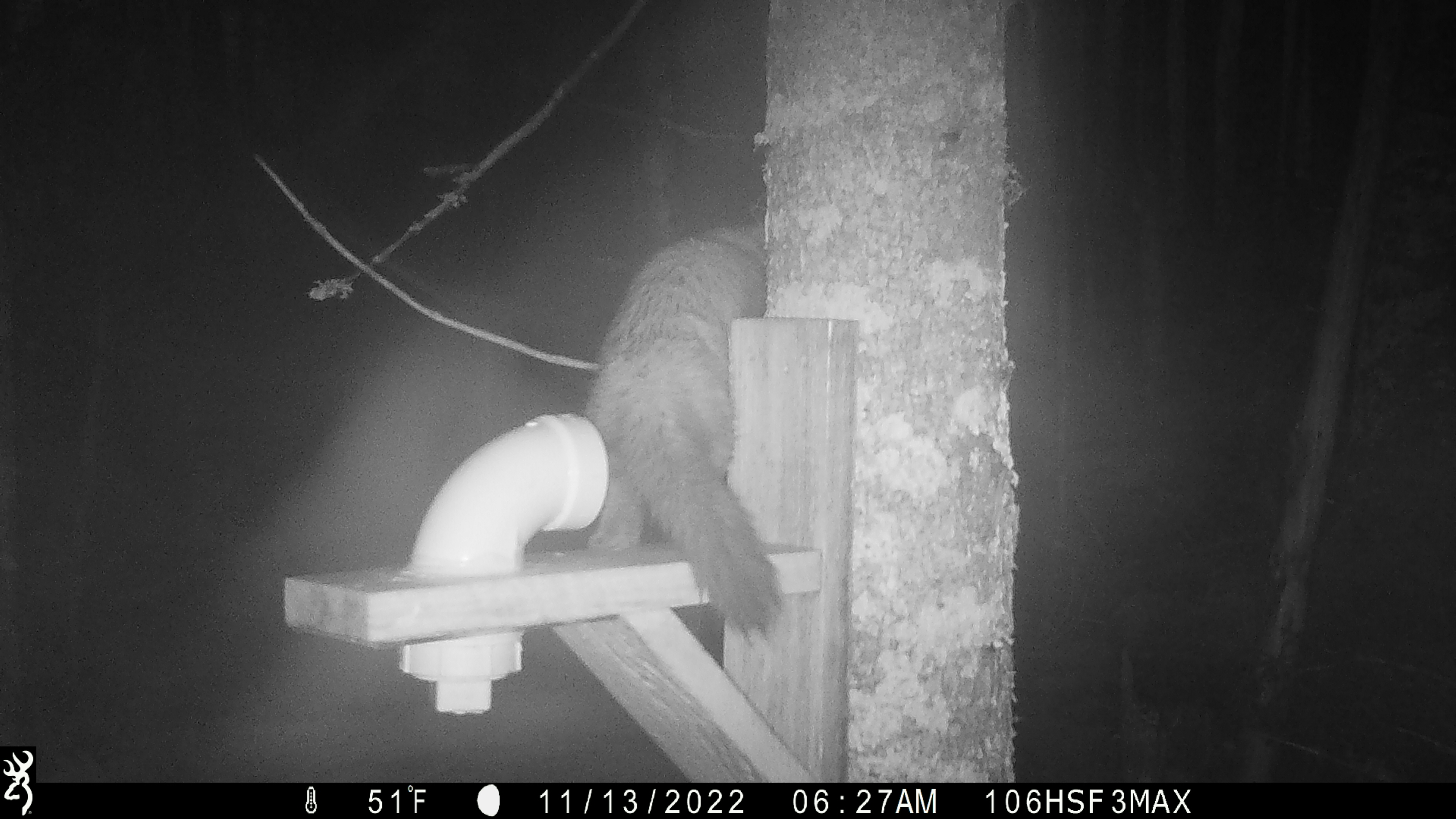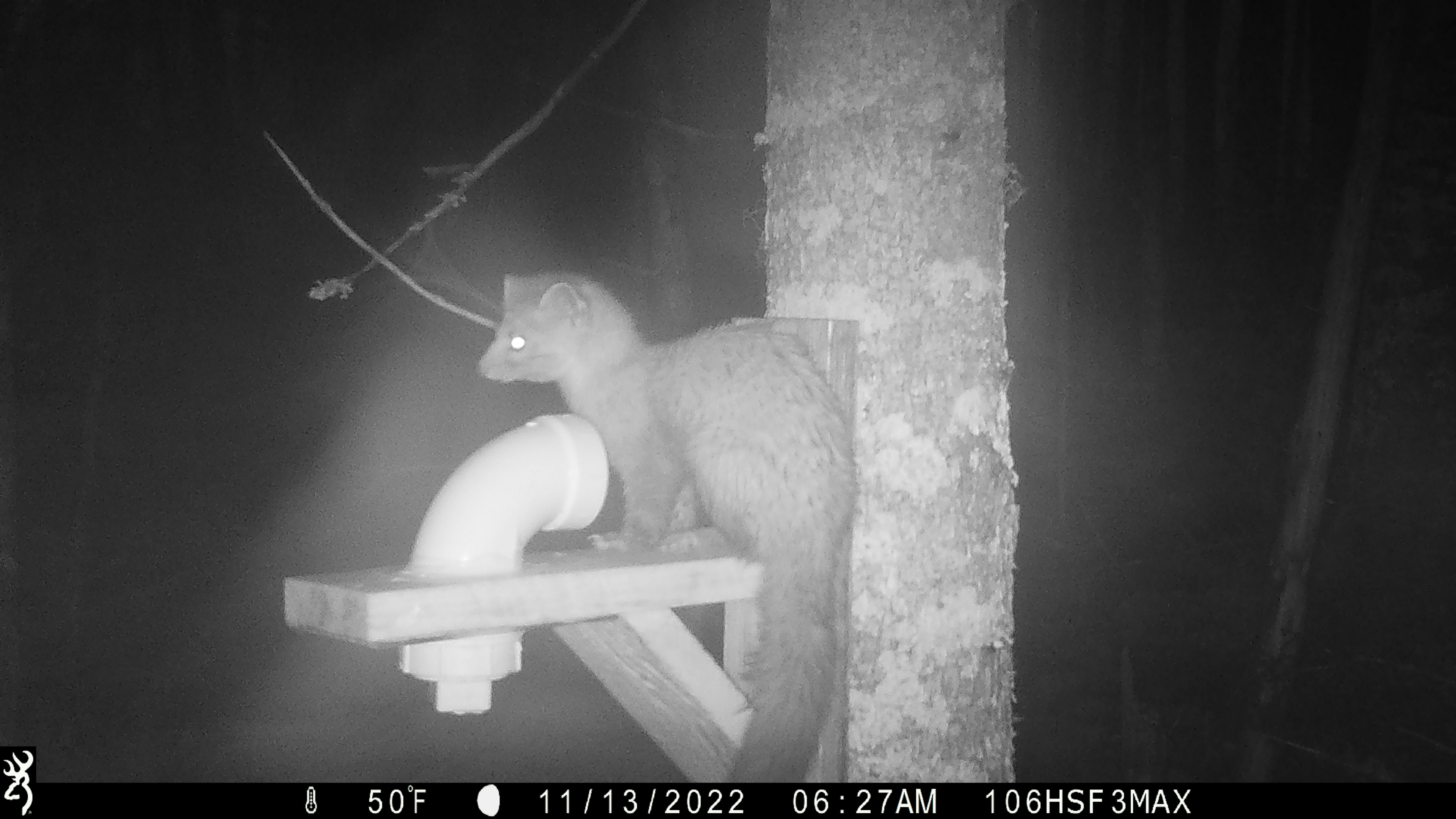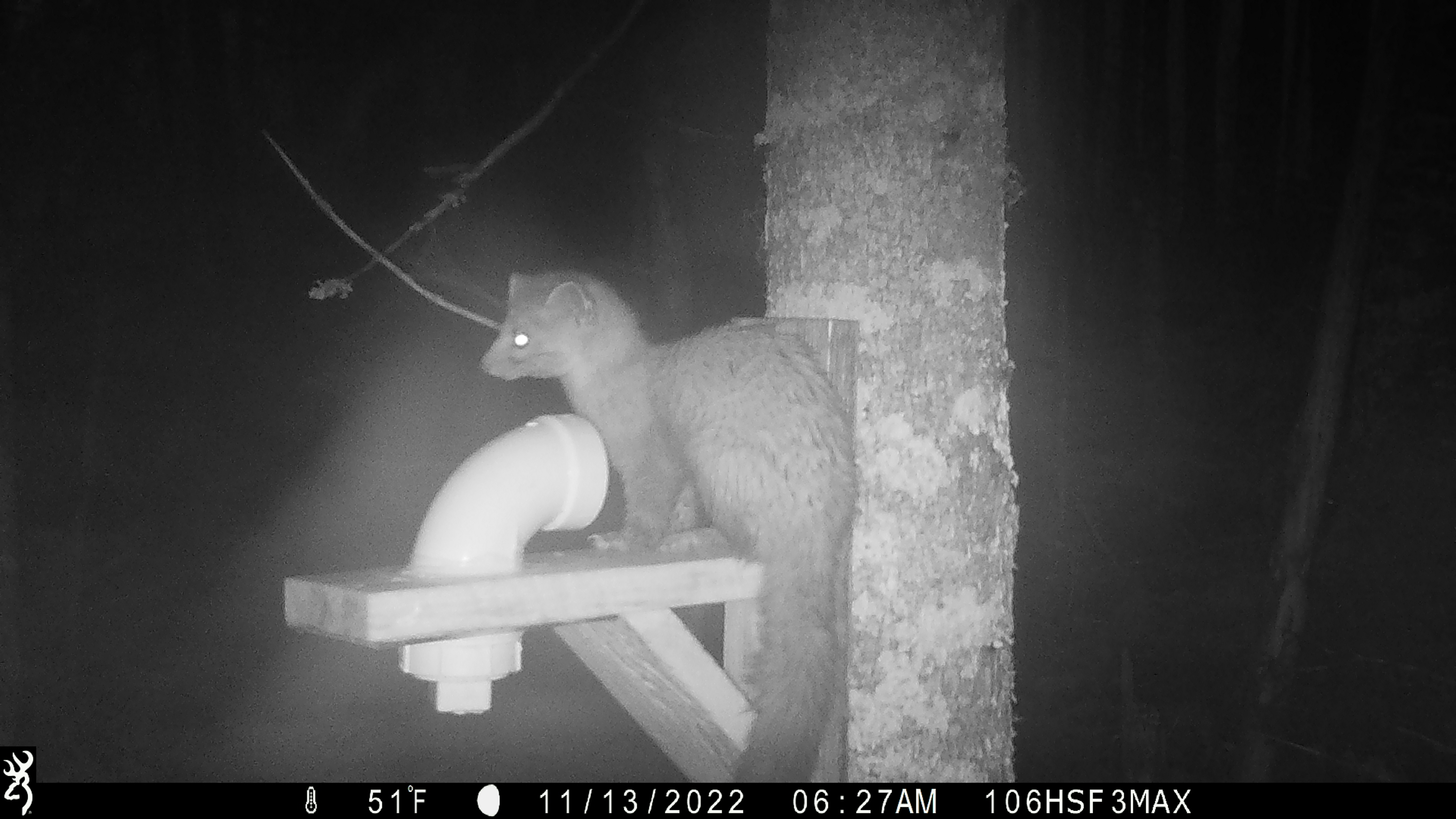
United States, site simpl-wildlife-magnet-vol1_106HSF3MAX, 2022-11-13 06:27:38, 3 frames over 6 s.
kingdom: Animalia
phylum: Chordata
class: Mammalia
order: Carnivora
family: Mustelidae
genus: Martes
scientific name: Martes americana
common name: american marten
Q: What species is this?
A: American marten (Martes americana).